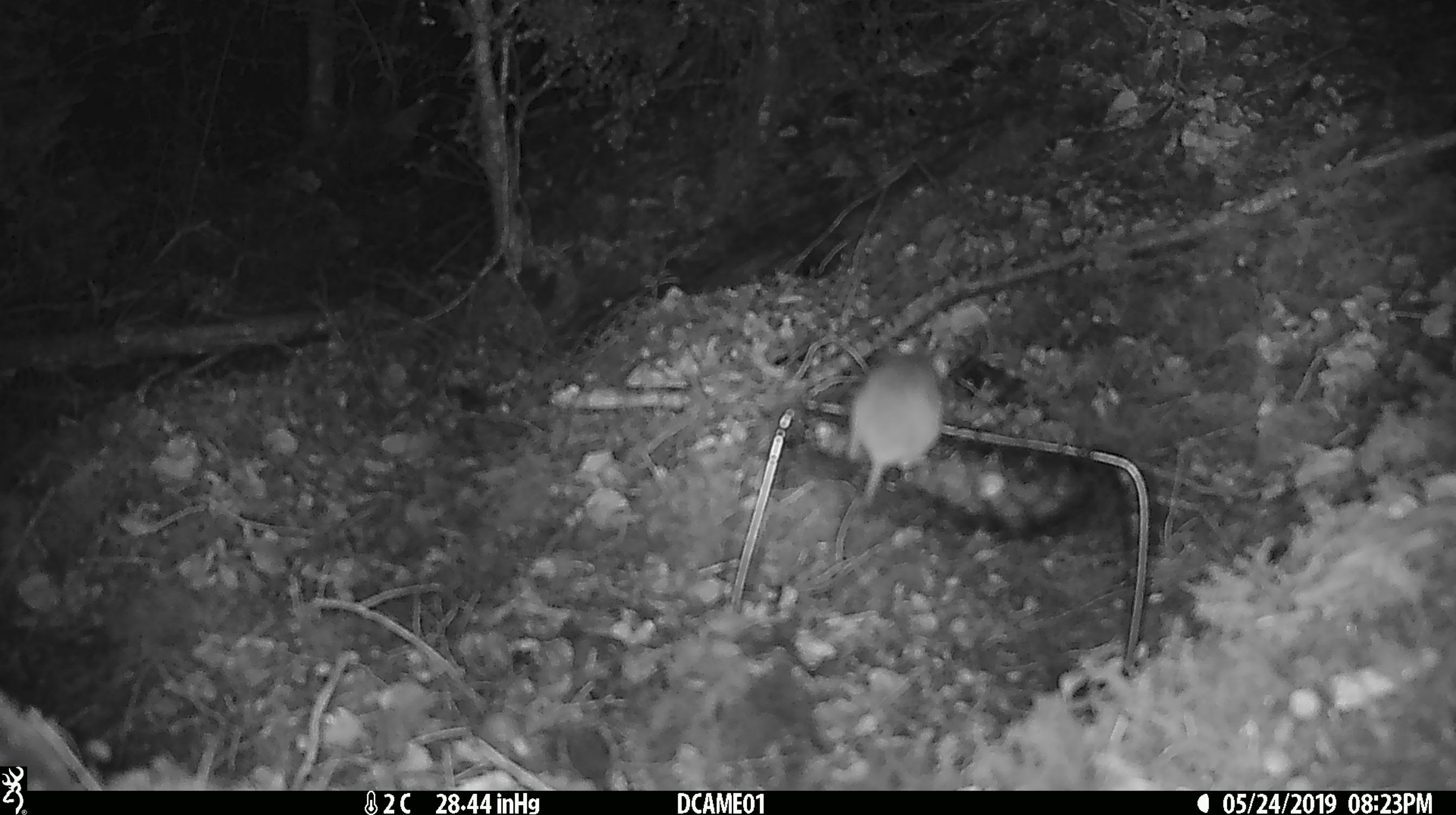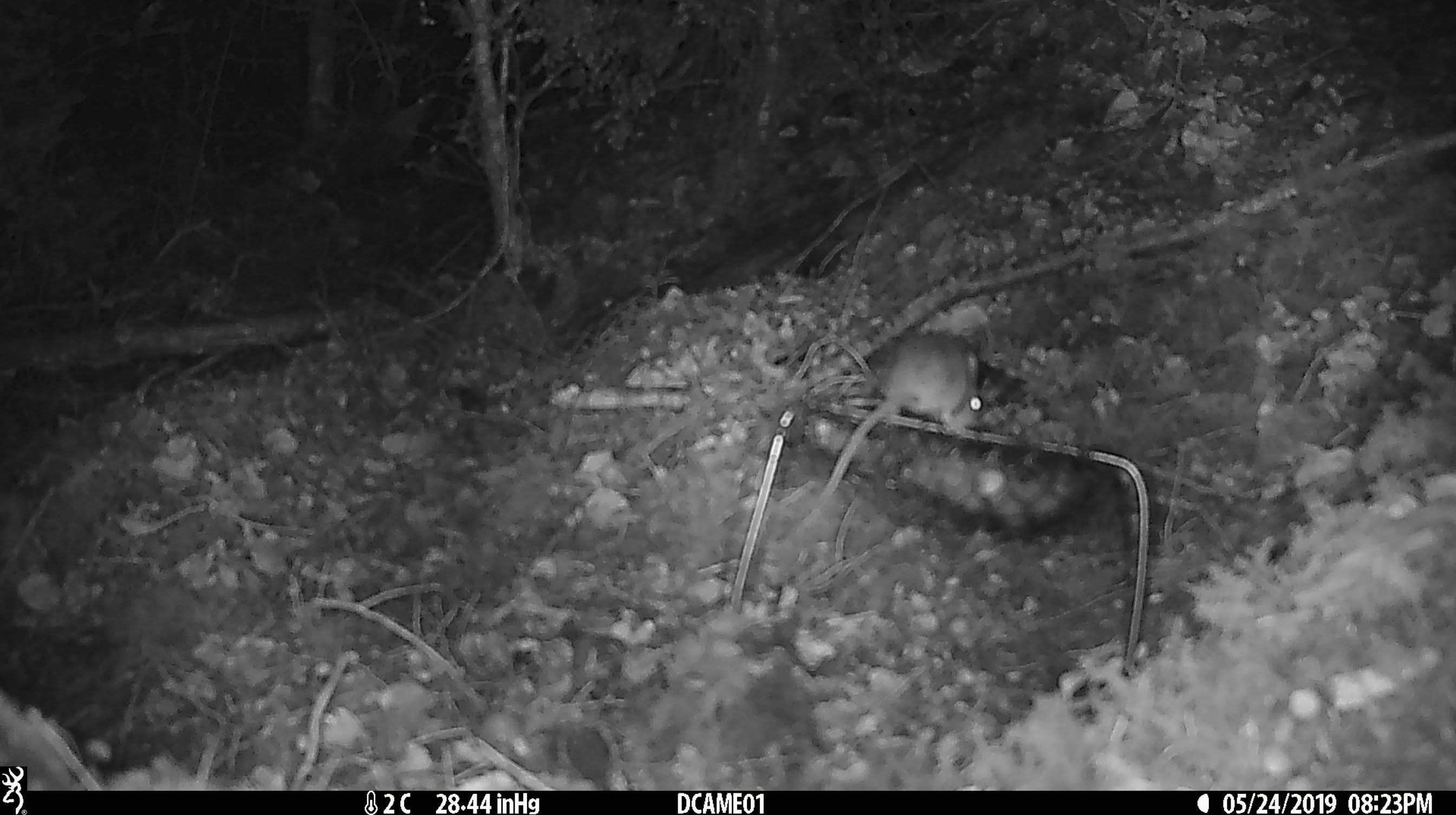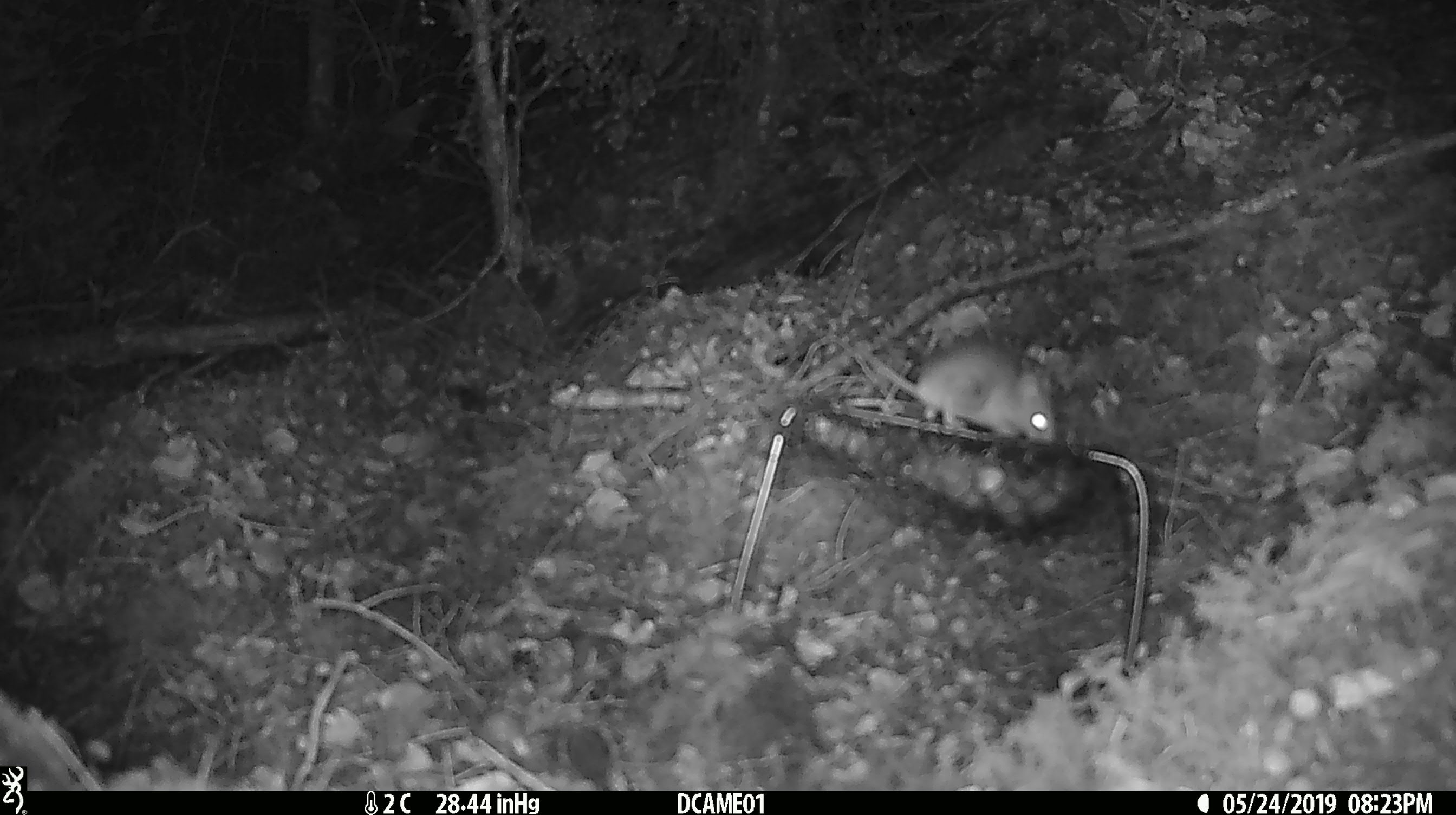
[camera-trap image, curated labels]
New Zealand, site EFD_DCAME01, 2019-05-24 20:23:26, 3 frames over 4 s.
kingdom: Animalia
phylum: Chordata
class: Mammalia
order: Rodentia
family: Muridae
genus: Mus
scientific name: Mus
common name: mouse